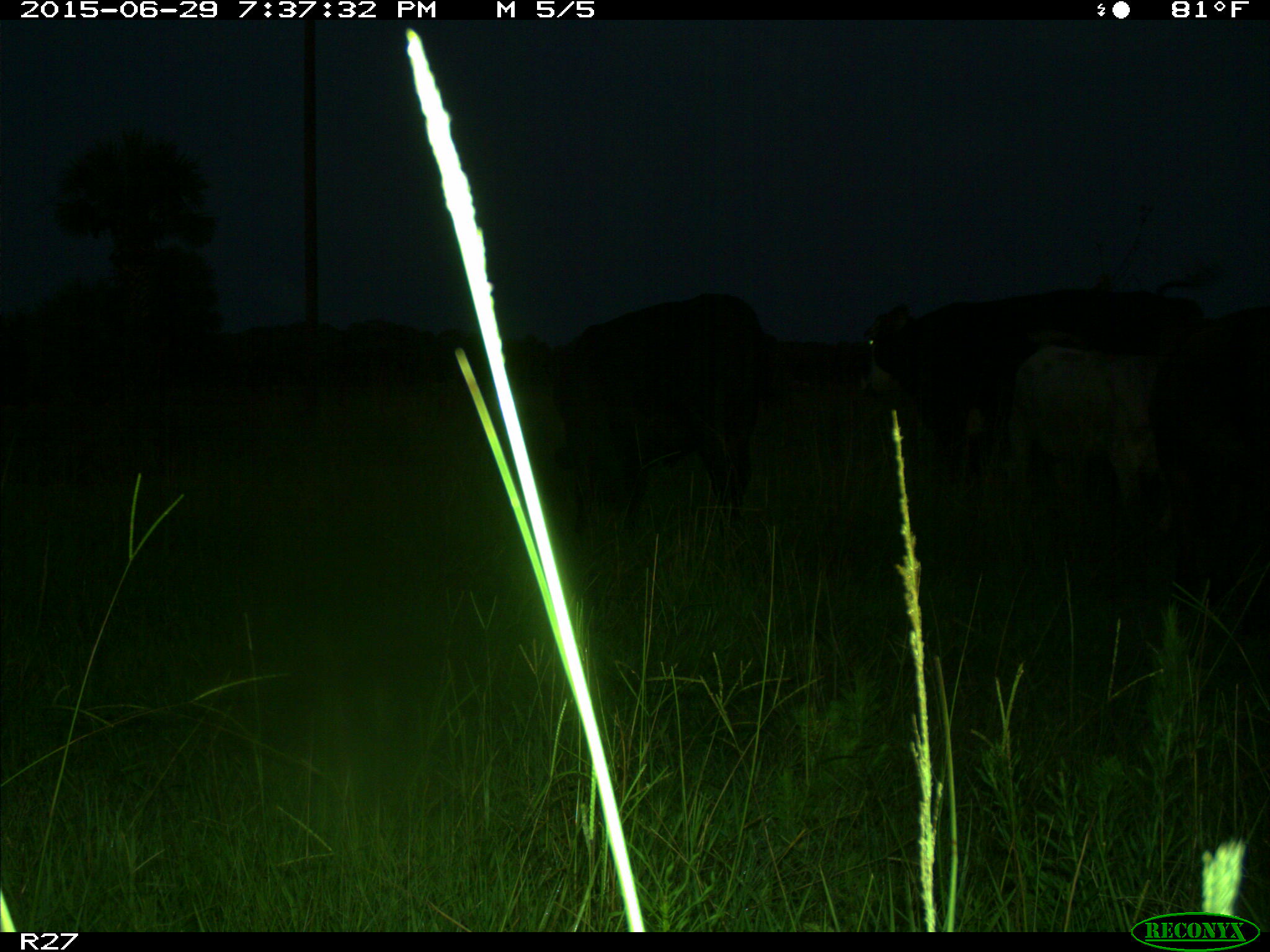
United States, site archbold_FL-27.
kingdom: Animalia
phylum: Chordata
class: Mammalia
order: Artiodactyla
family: Bovidae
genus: Bos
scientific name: Bos taurus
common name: domestic cow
Bos taurus (domestic cow).